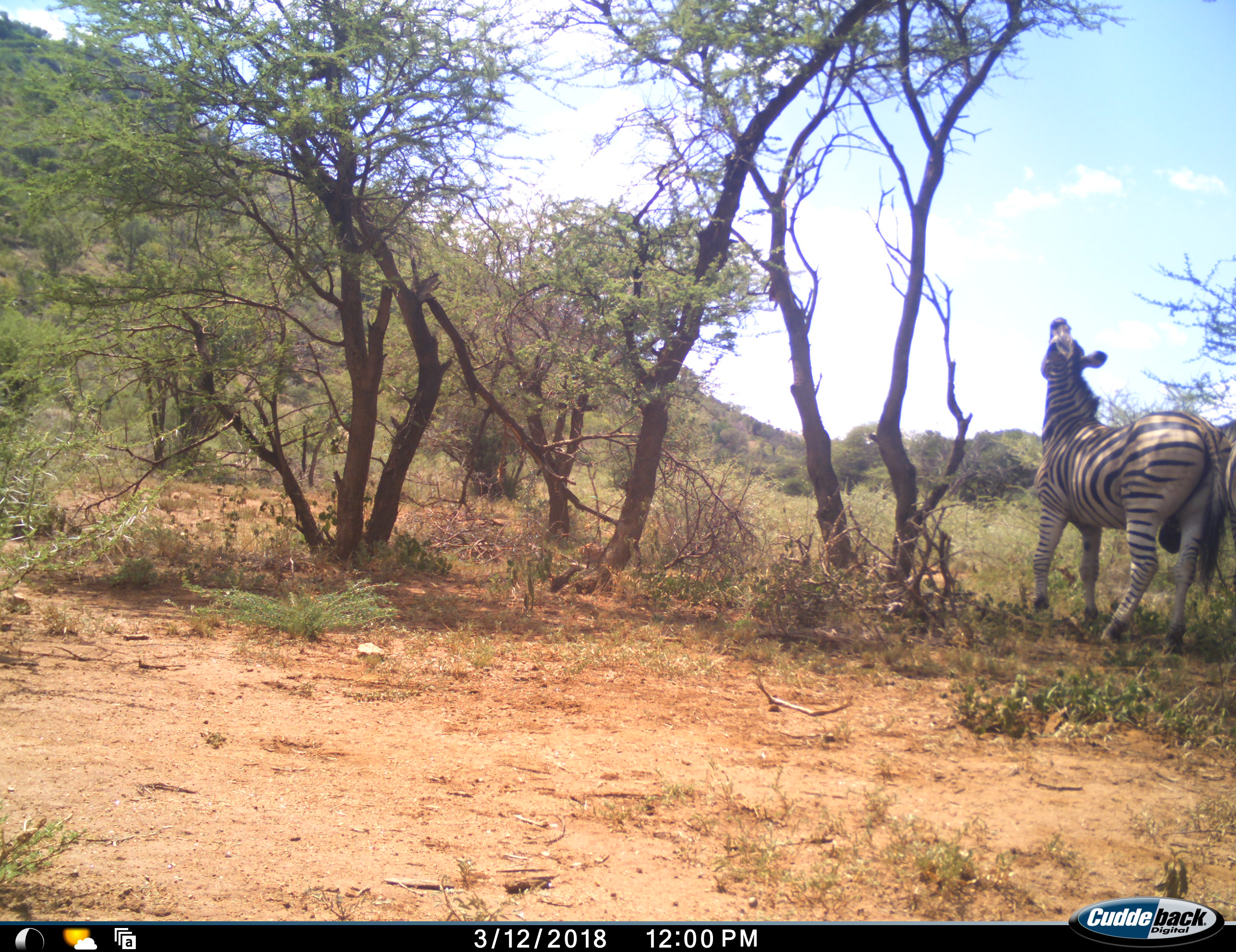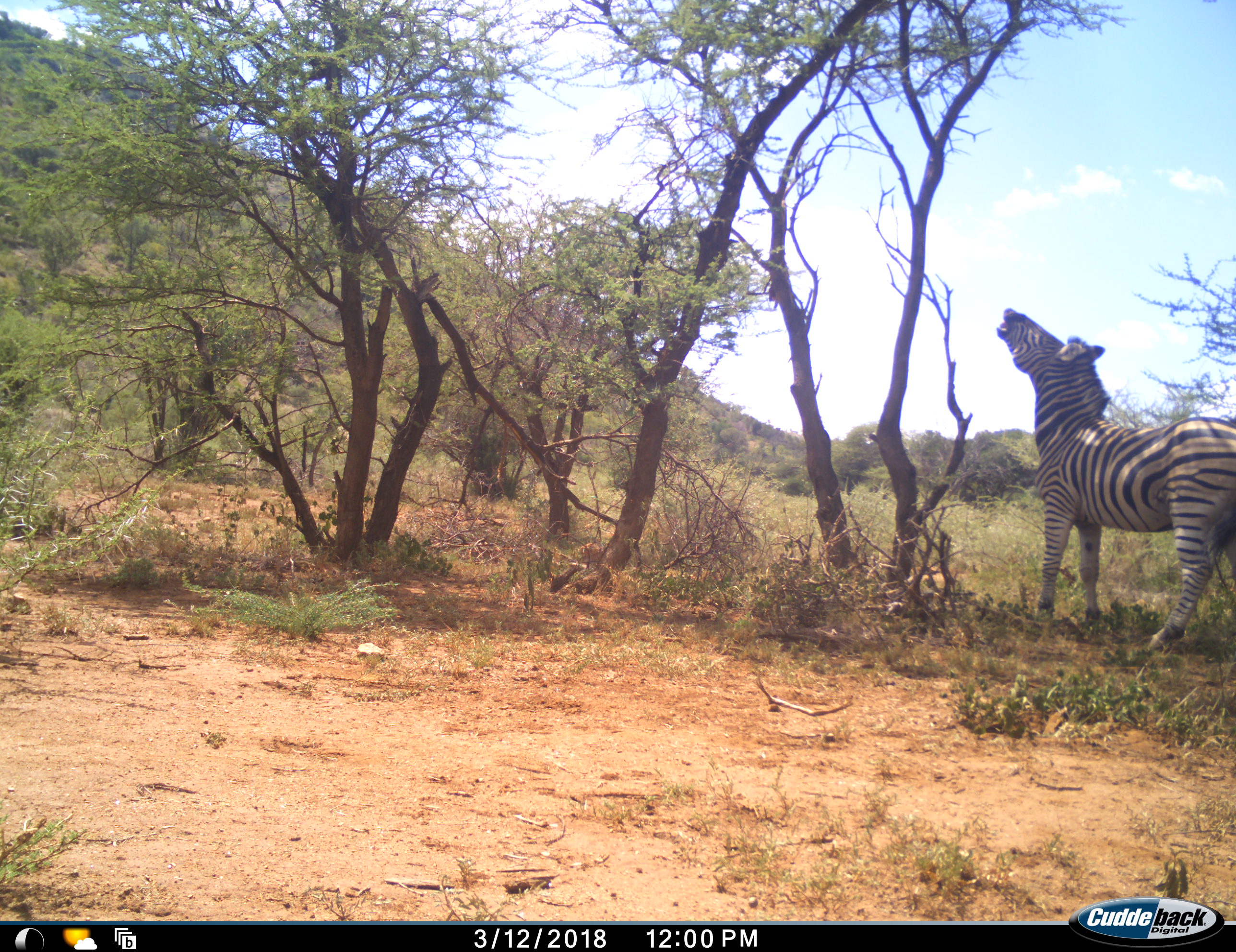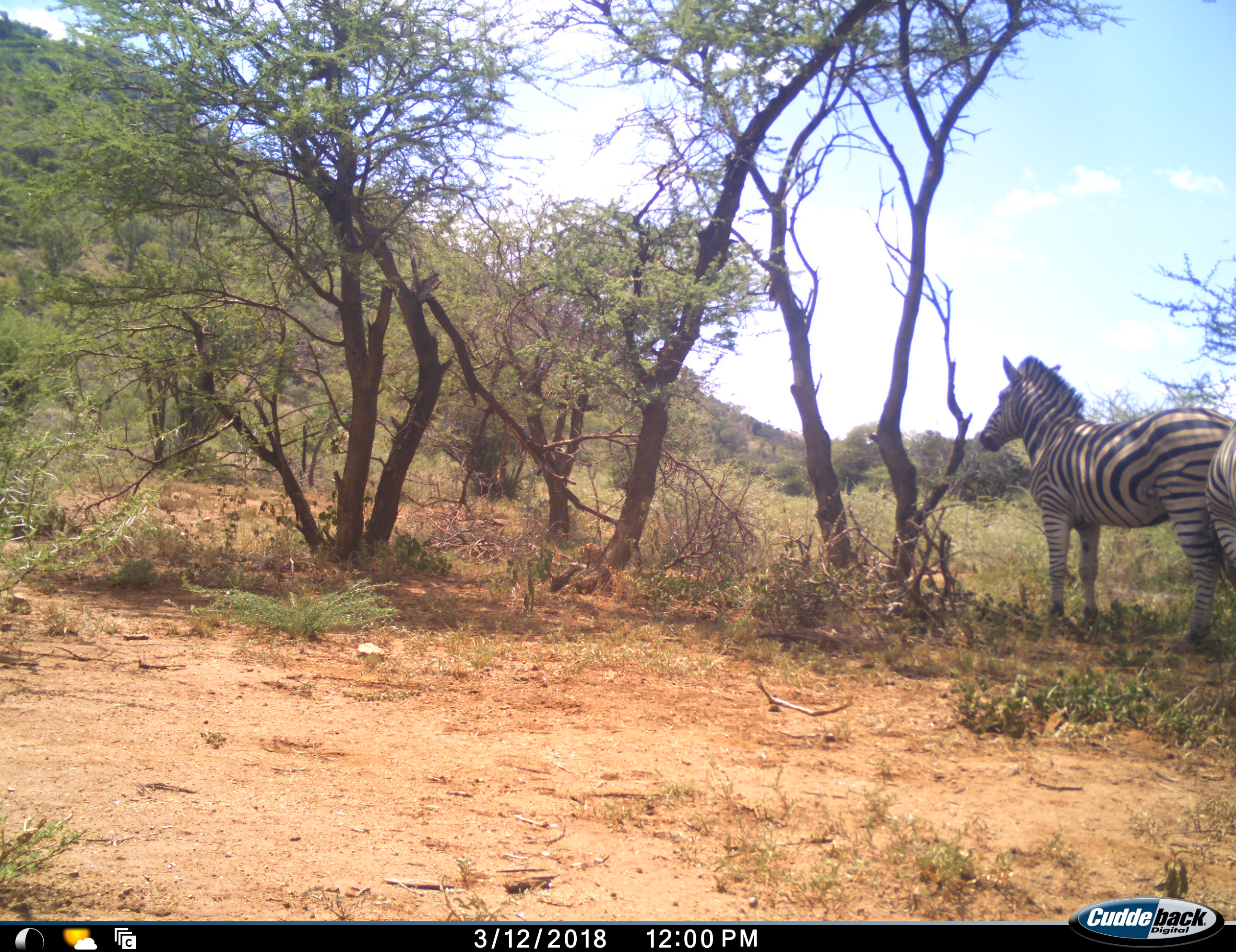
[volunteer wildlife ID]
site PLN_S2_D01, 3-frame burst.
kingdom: Animalia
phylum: Chordata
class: Mammalia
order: Perissodactyla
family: Equidae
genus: Equus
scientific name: Equus quagga burchellii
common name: burchell's zebra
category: zebraburchells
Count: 2.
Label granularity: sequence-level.